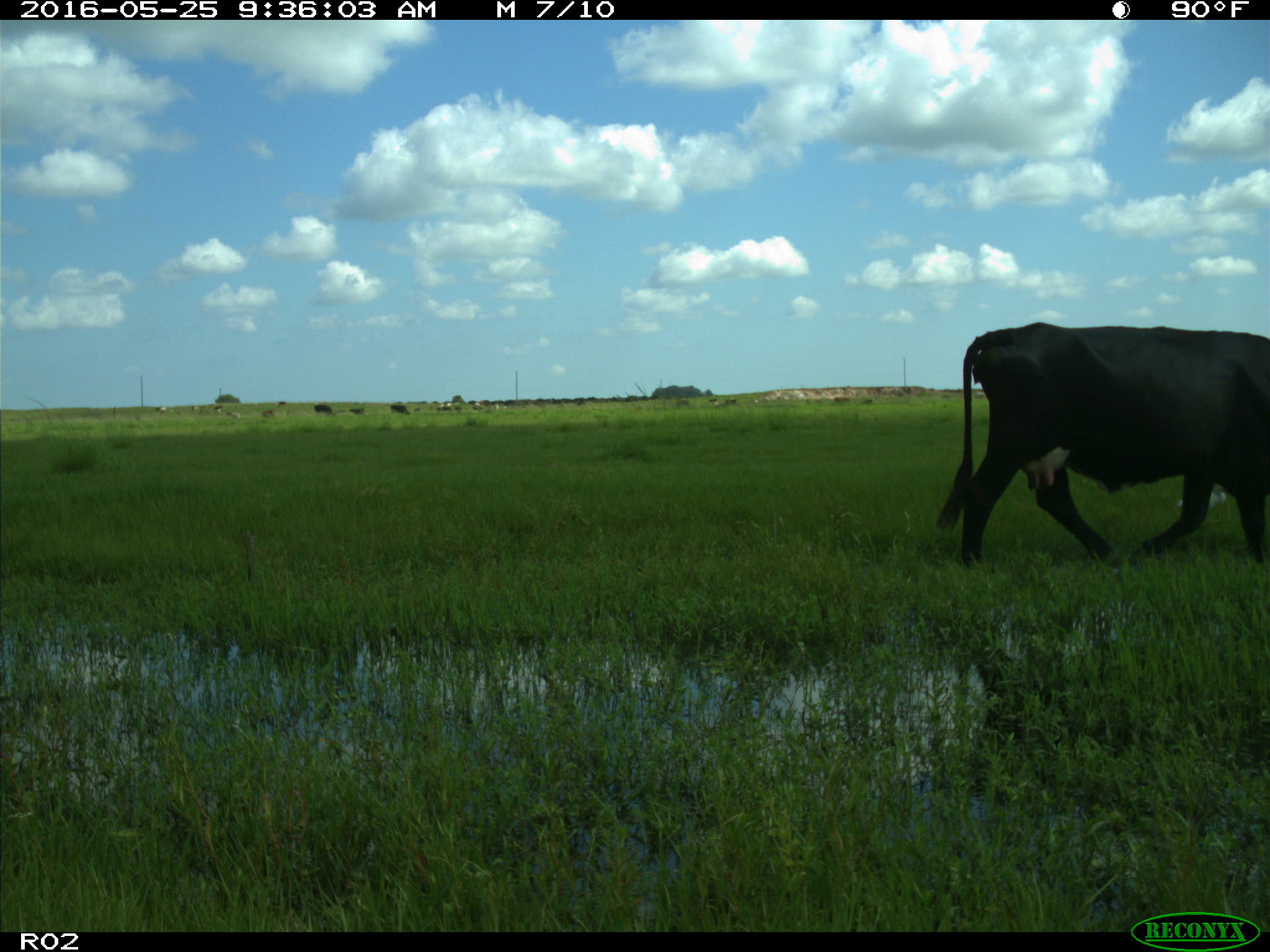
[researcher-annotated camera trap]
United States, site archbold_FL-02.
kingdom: Animalia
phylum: Chordata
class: Mammalia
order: Artiodactyla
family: Bovidae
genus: Bos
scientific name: Bos taurus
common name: domestic cow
Bos taurus (domestic cow).